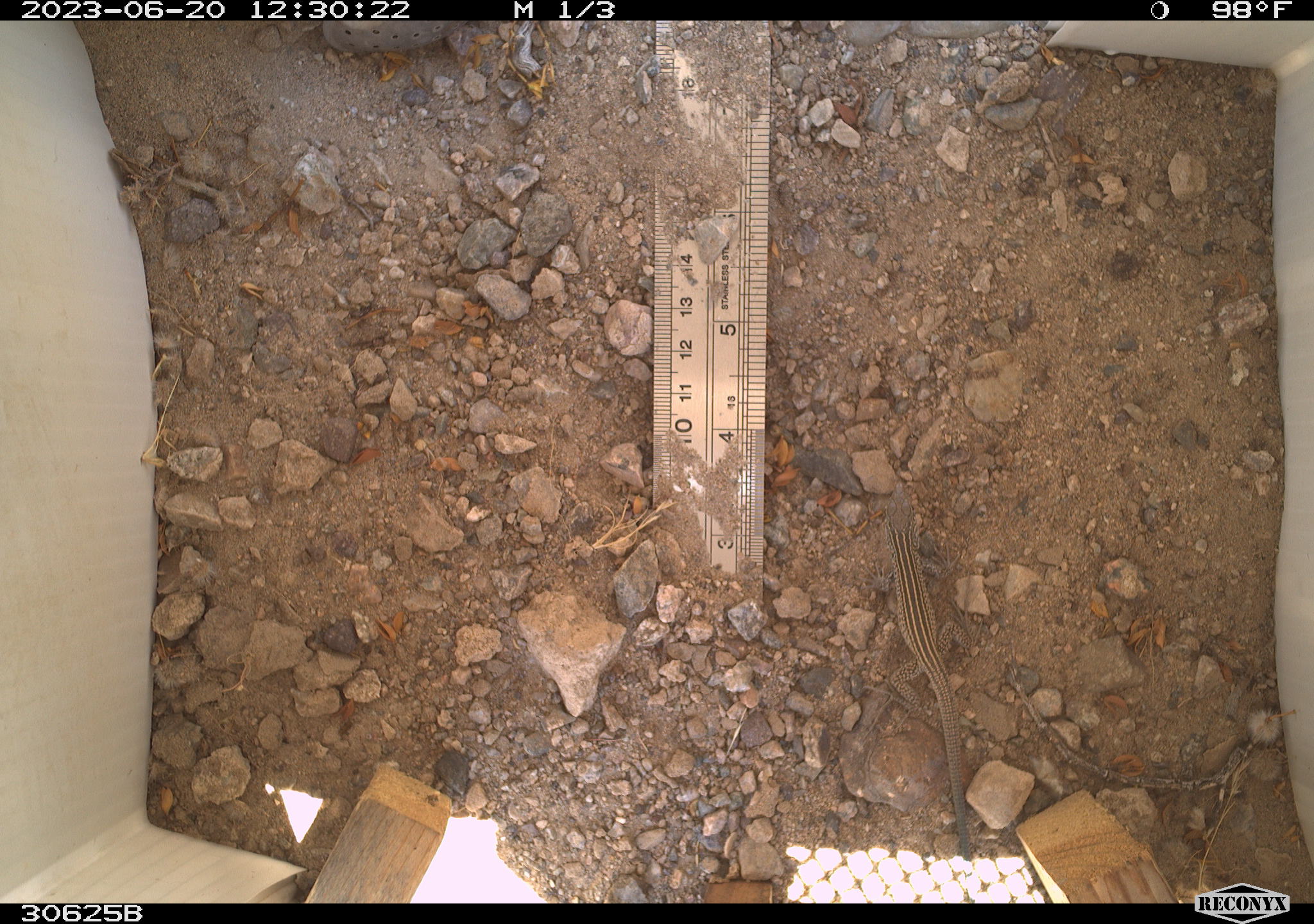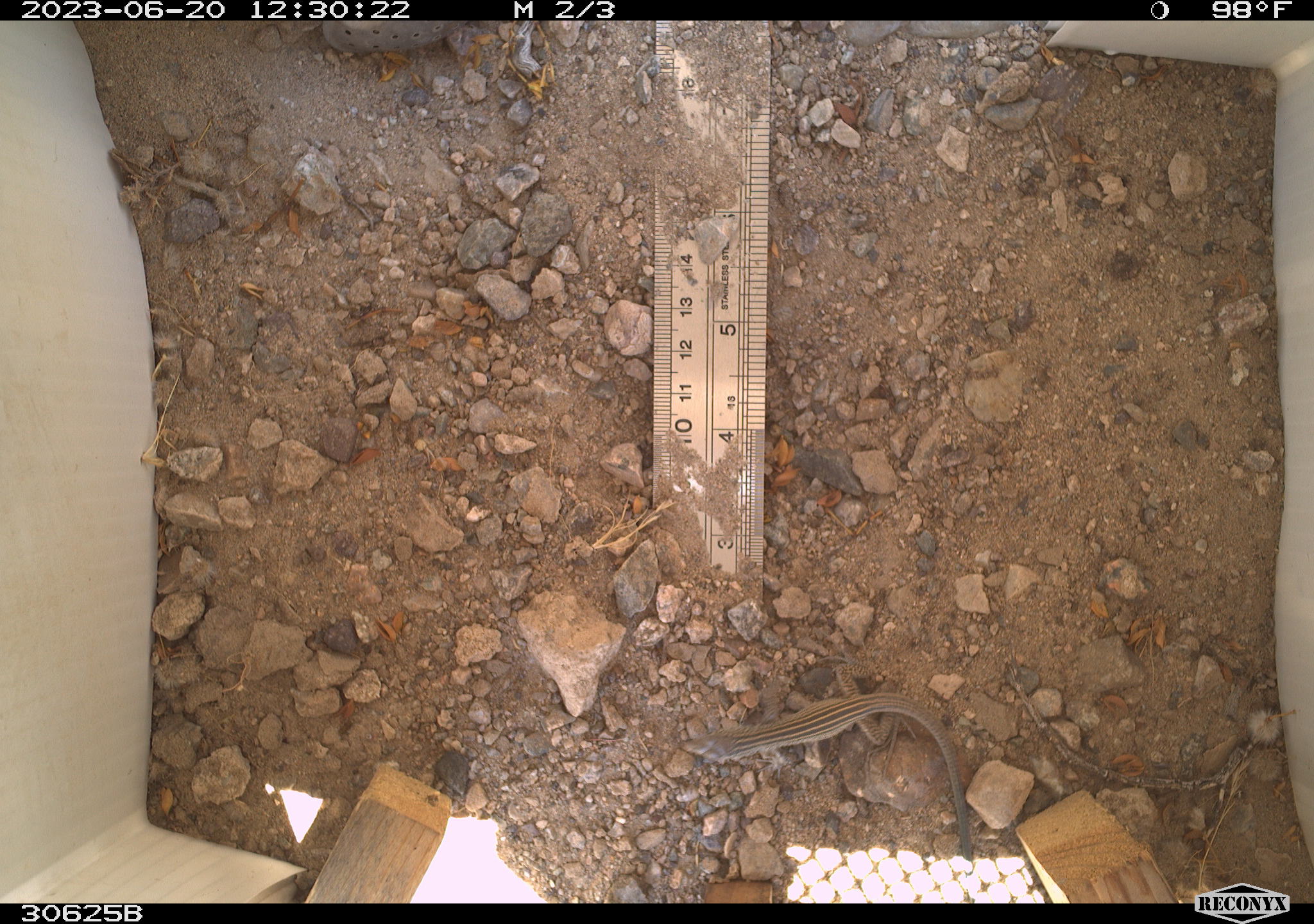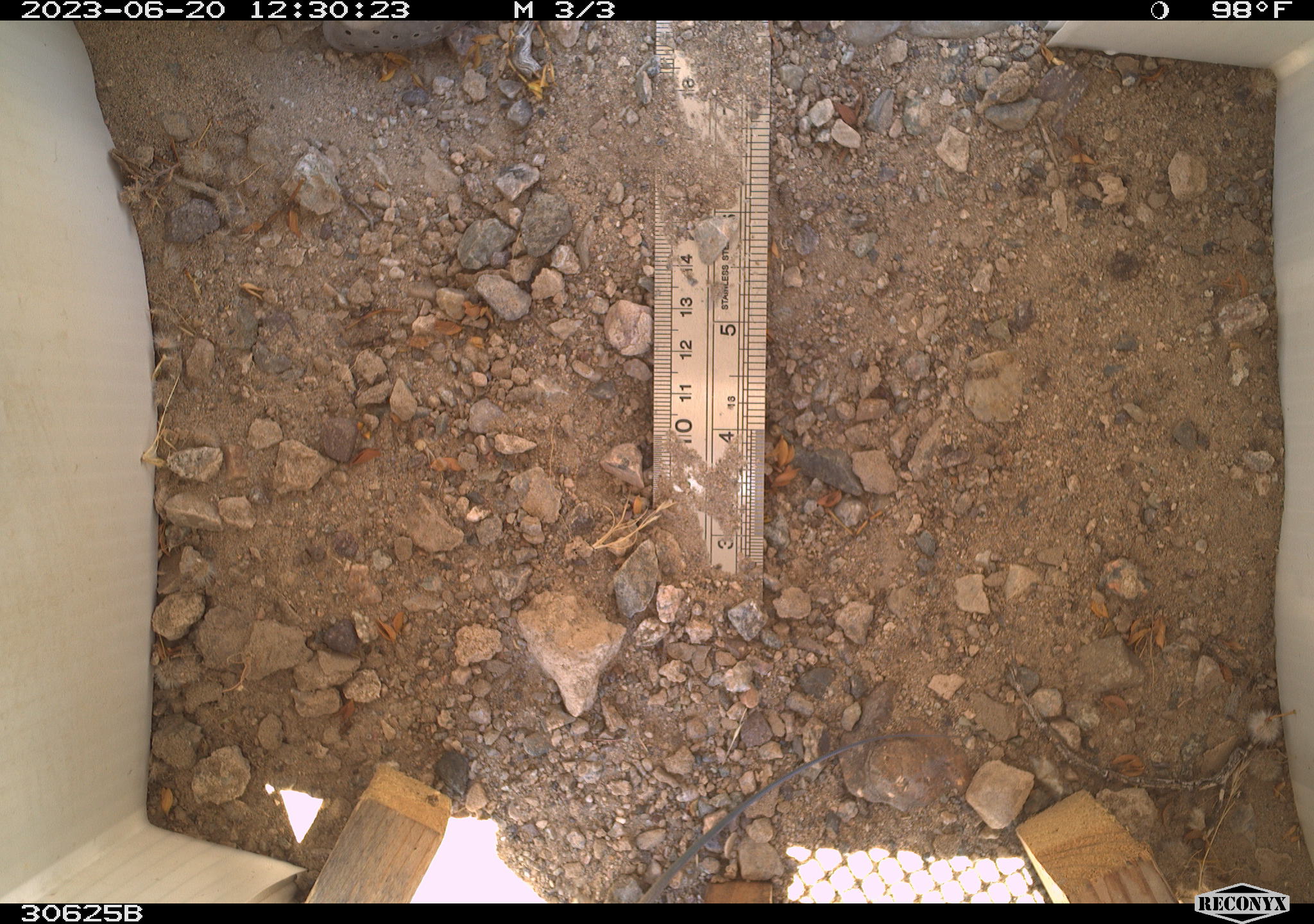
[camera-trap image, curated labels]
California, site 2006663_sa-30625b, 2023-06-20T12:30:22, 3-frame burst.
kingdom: Animalia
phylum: Chordata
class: Reptilia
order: Squamata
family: Teiidae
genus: Aspidoscelis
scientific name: Aspidoscelis tigris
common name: western whiptail